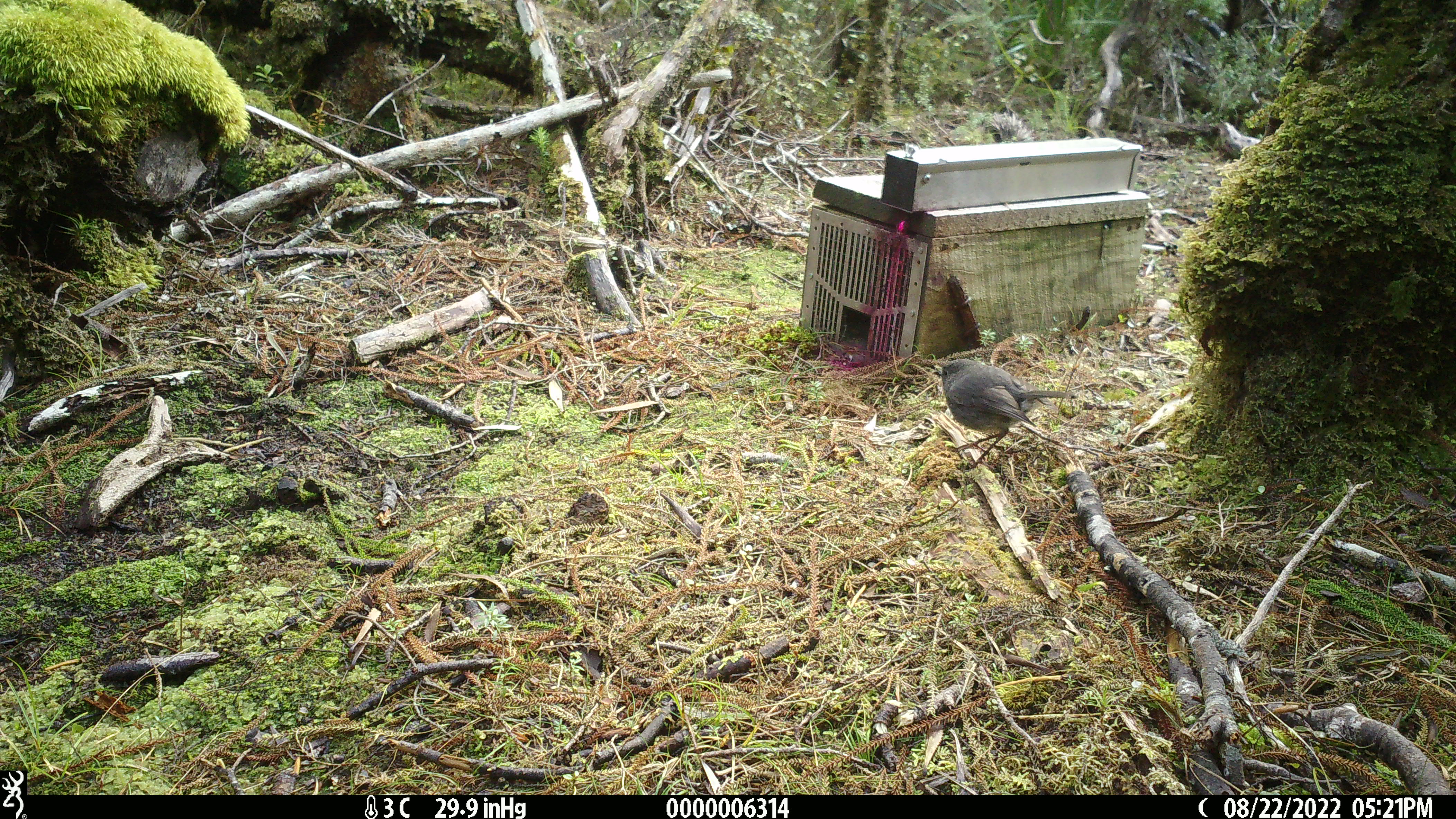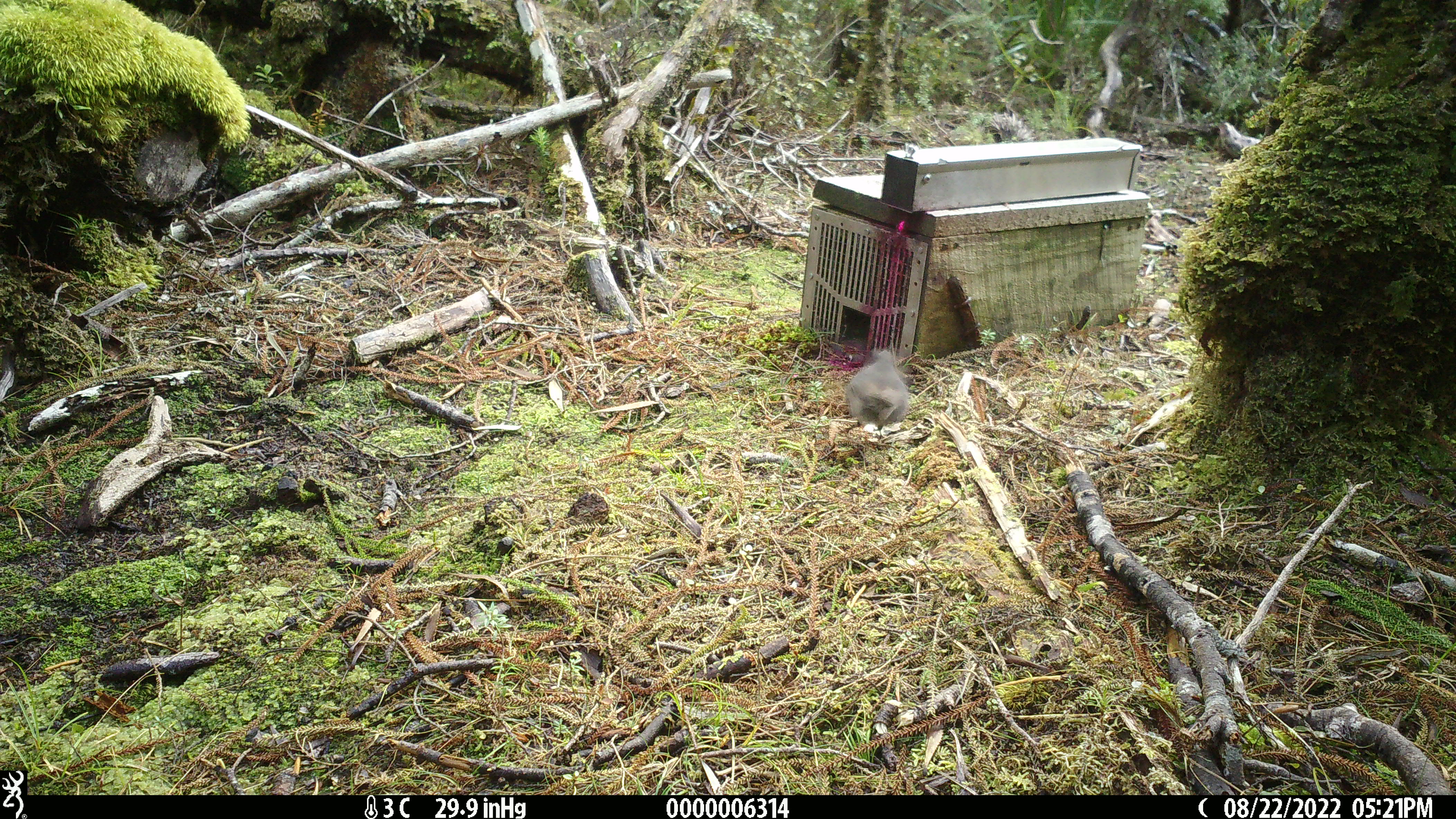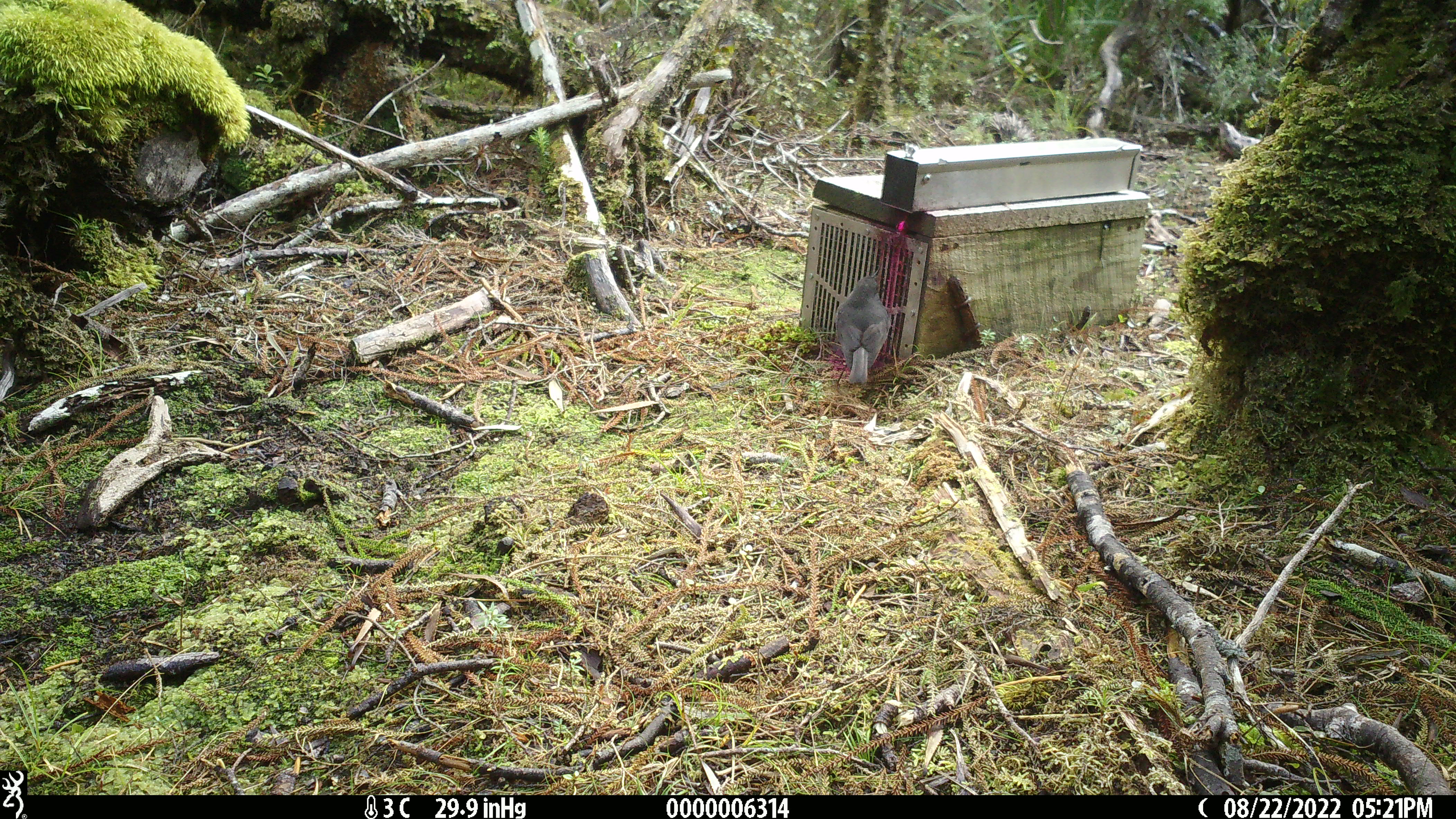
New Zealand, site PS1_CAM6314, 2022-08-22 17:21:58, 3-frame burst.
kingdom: Animalia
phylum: Chordata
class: Aves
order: Passeriformes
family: Petroicidae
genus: Petroica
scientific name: Petroica australis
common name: new zealand robin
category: robin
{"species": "robin (new zealand robin) (Petroica australis)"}